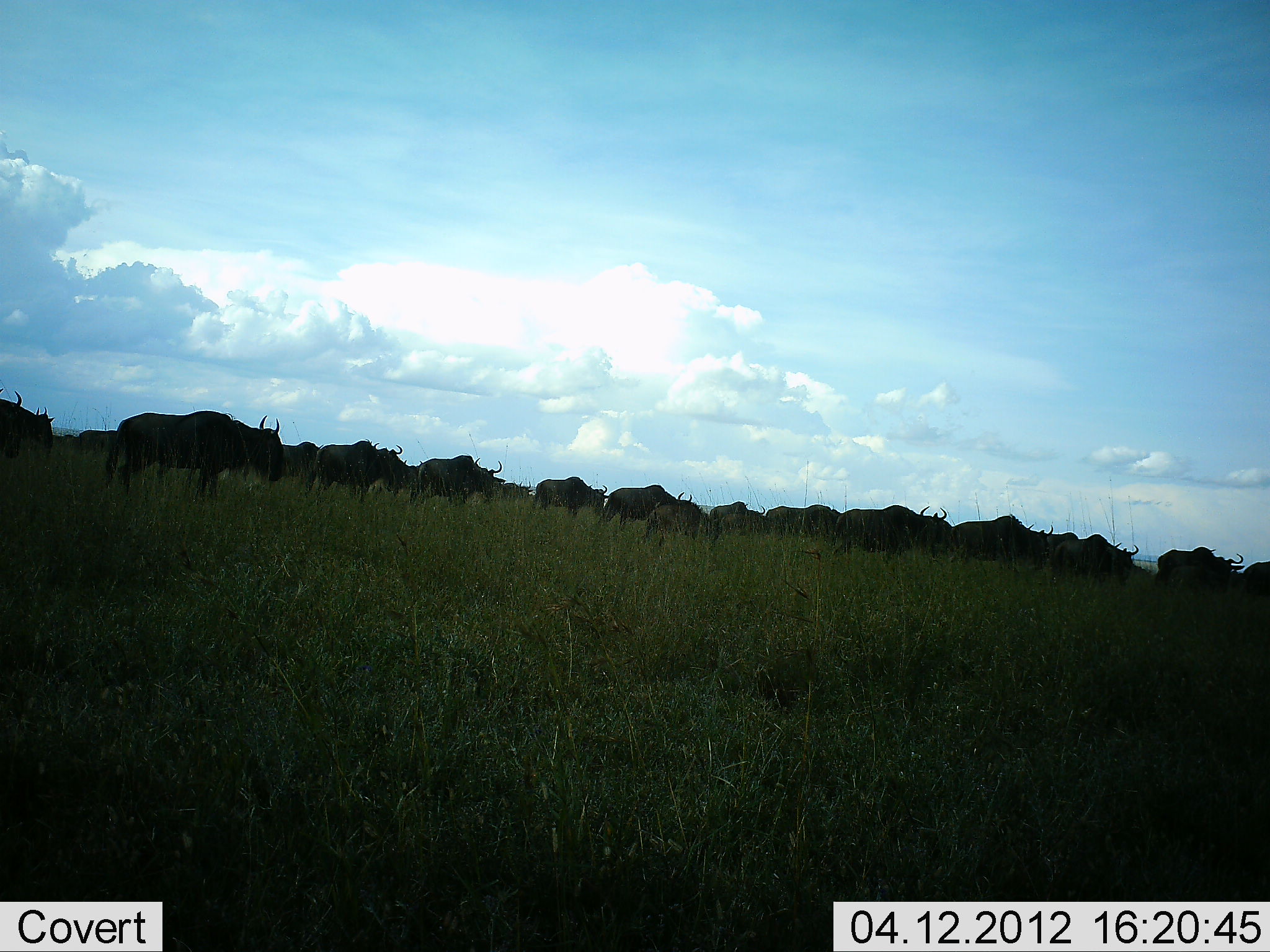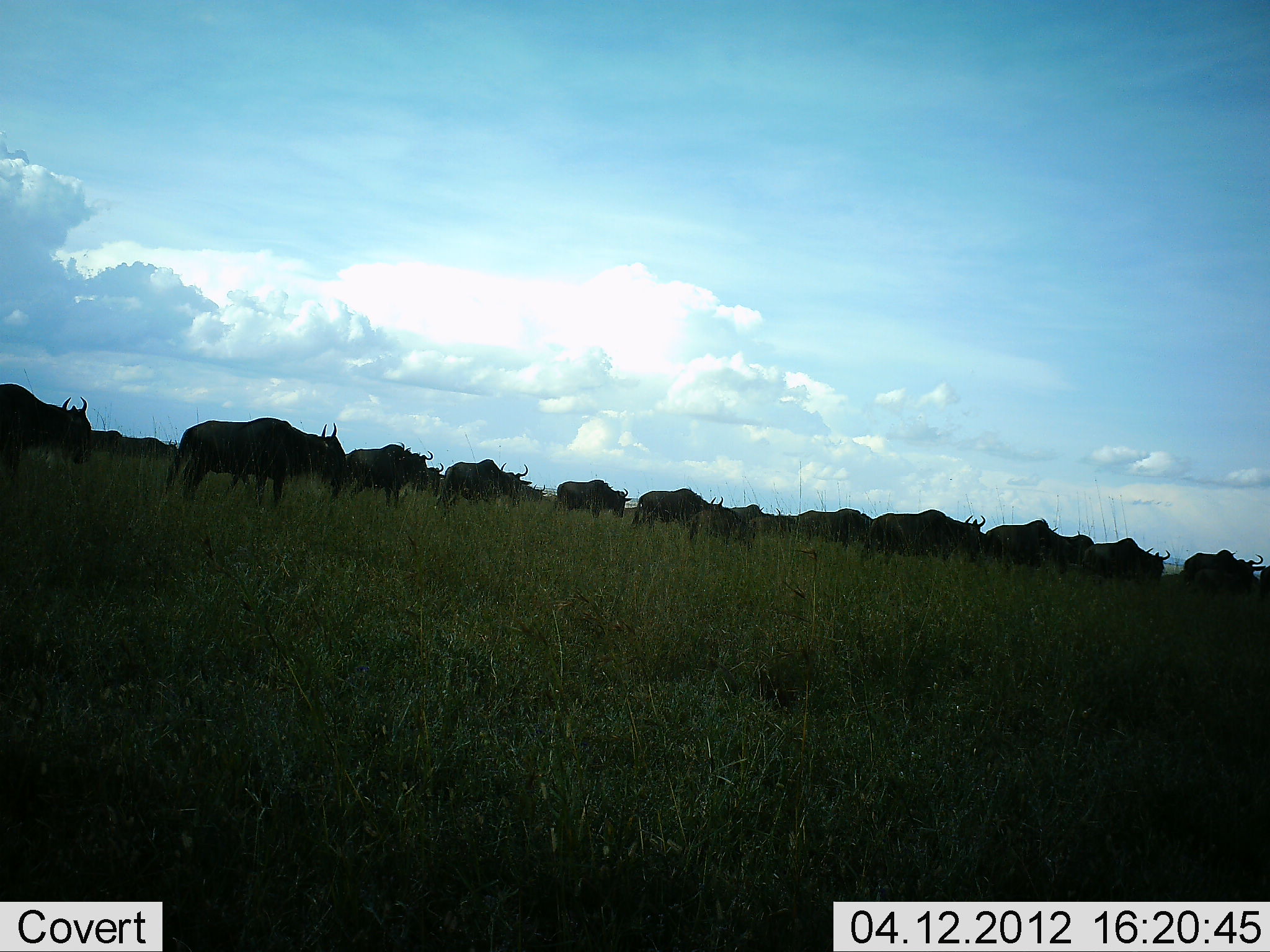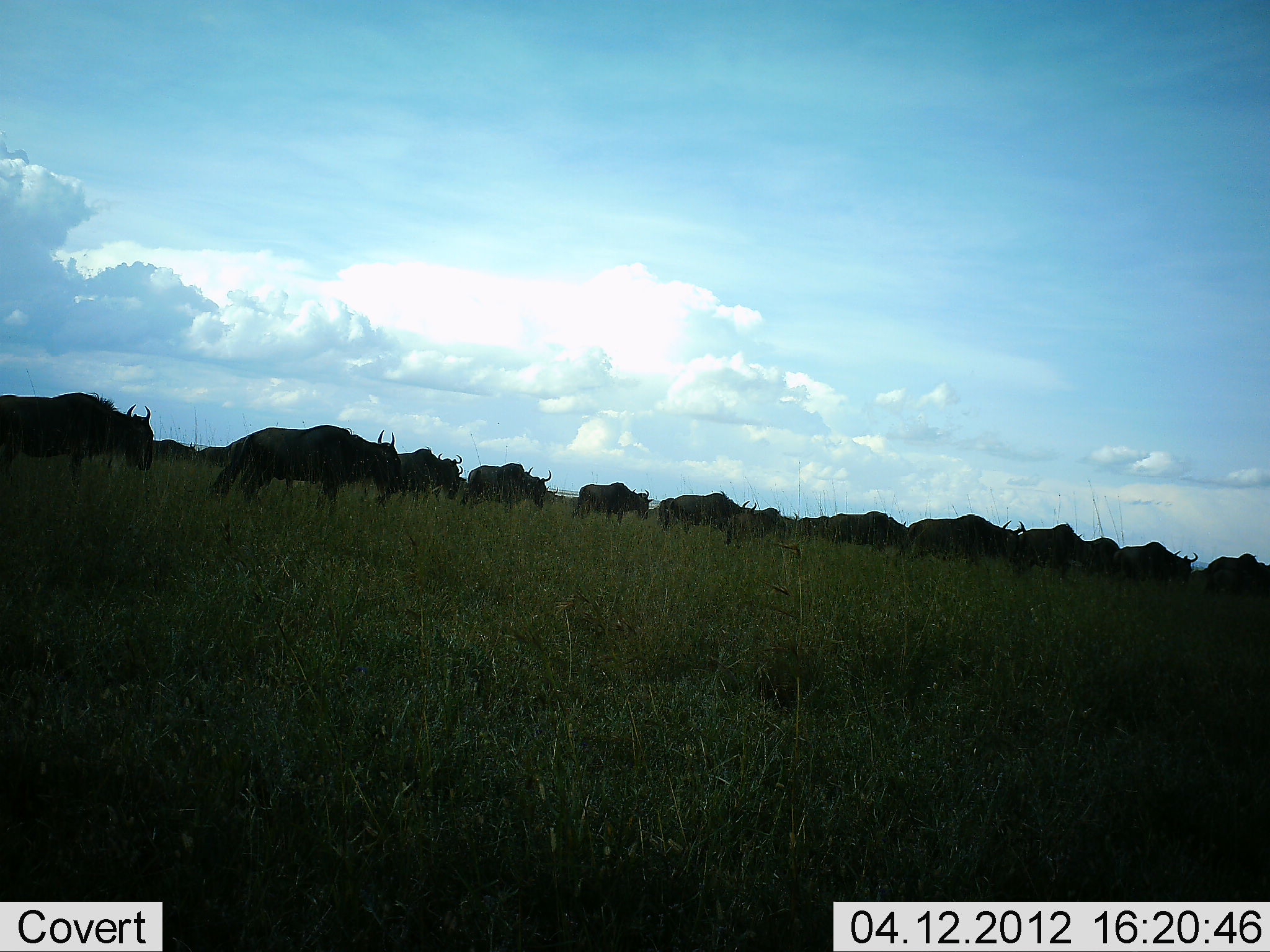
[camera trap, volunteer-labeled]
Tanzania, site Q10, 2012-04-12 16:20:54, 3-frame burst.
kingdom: Animalia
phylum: Chordata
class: Mammalia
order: Artiodactyla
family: Bovidae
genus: Connochaetes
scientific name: Connochaetes taurinus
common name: blue wildebeest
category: wildebeest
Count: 11-50.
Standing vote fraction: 0%.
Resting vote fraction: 0%.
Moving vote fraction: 100%.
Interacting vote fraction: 0%.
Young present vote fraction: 0%.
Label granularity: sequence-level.